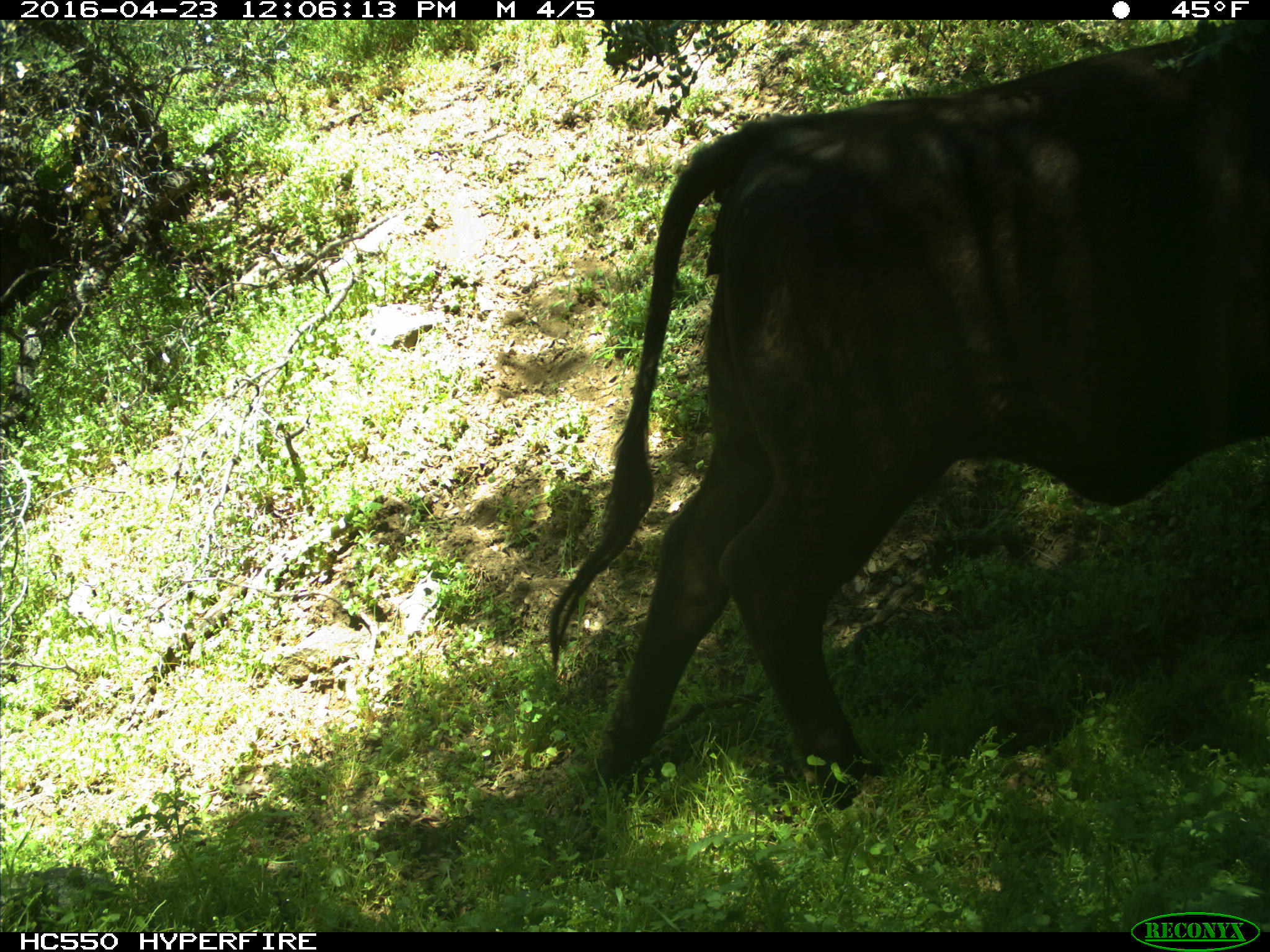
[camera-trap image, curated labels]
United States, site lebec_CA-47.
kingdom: Animalia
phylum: Chordata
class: Mammalia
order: Artiodactyla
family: Bovidae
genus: Bos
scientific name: Bos taurus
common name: domestic cow